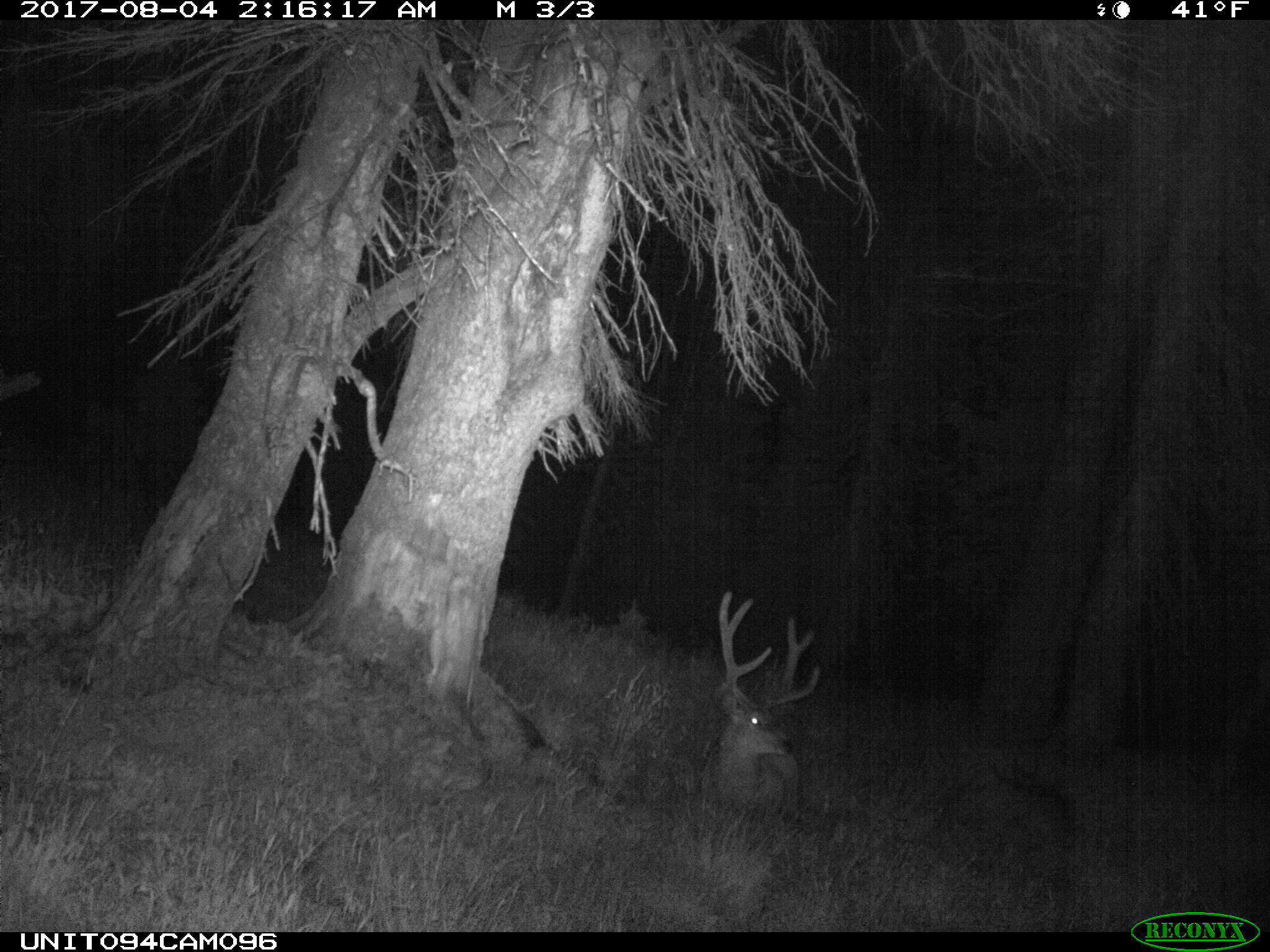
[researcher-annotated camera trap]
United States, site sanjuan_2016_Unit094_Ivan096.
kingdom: Animalia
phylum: Chordata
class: Mammalia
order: Artiodactyla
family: Cervidae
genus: Odocoileus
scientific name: Odocoileus hemionus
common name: mule deer